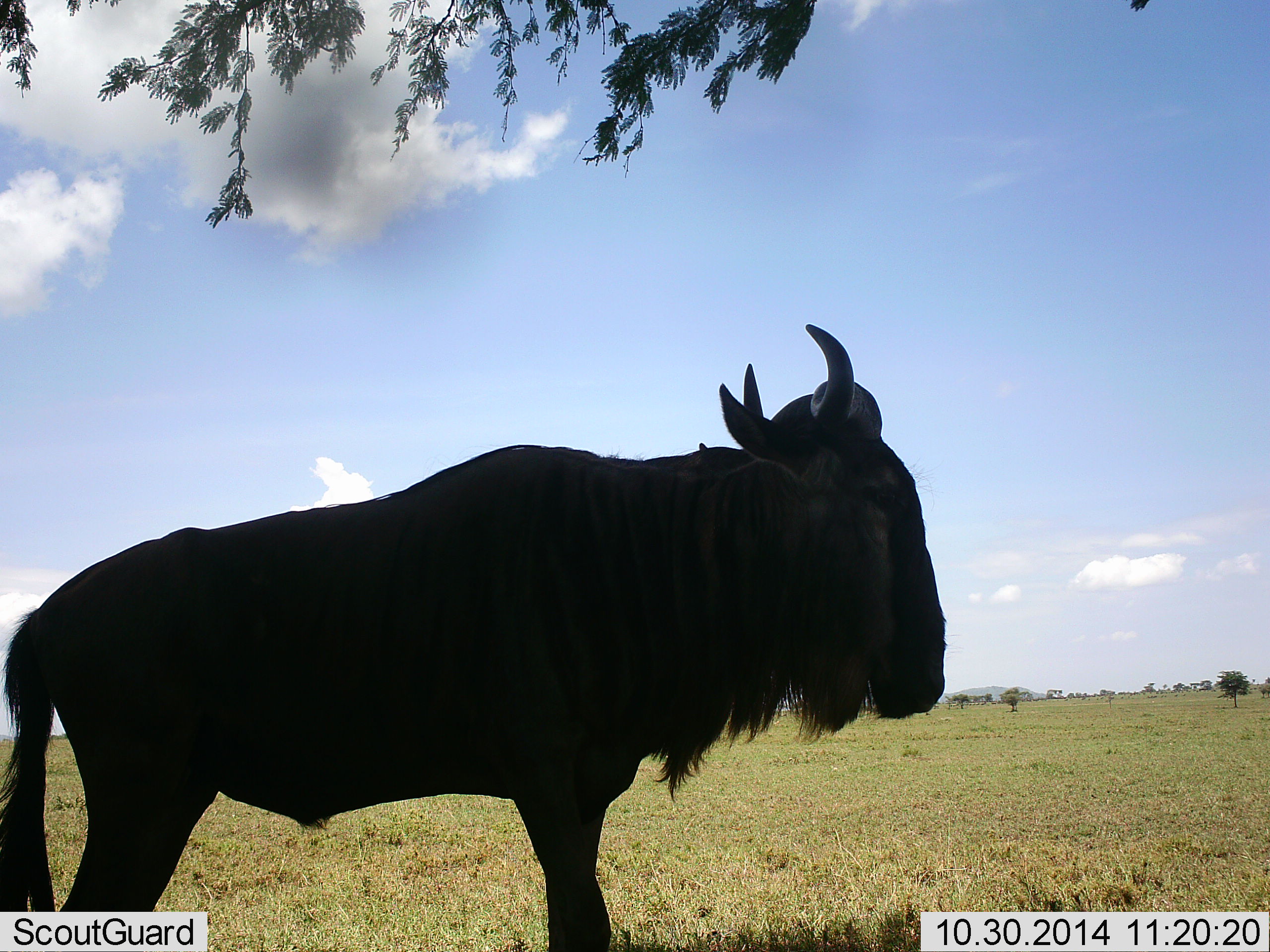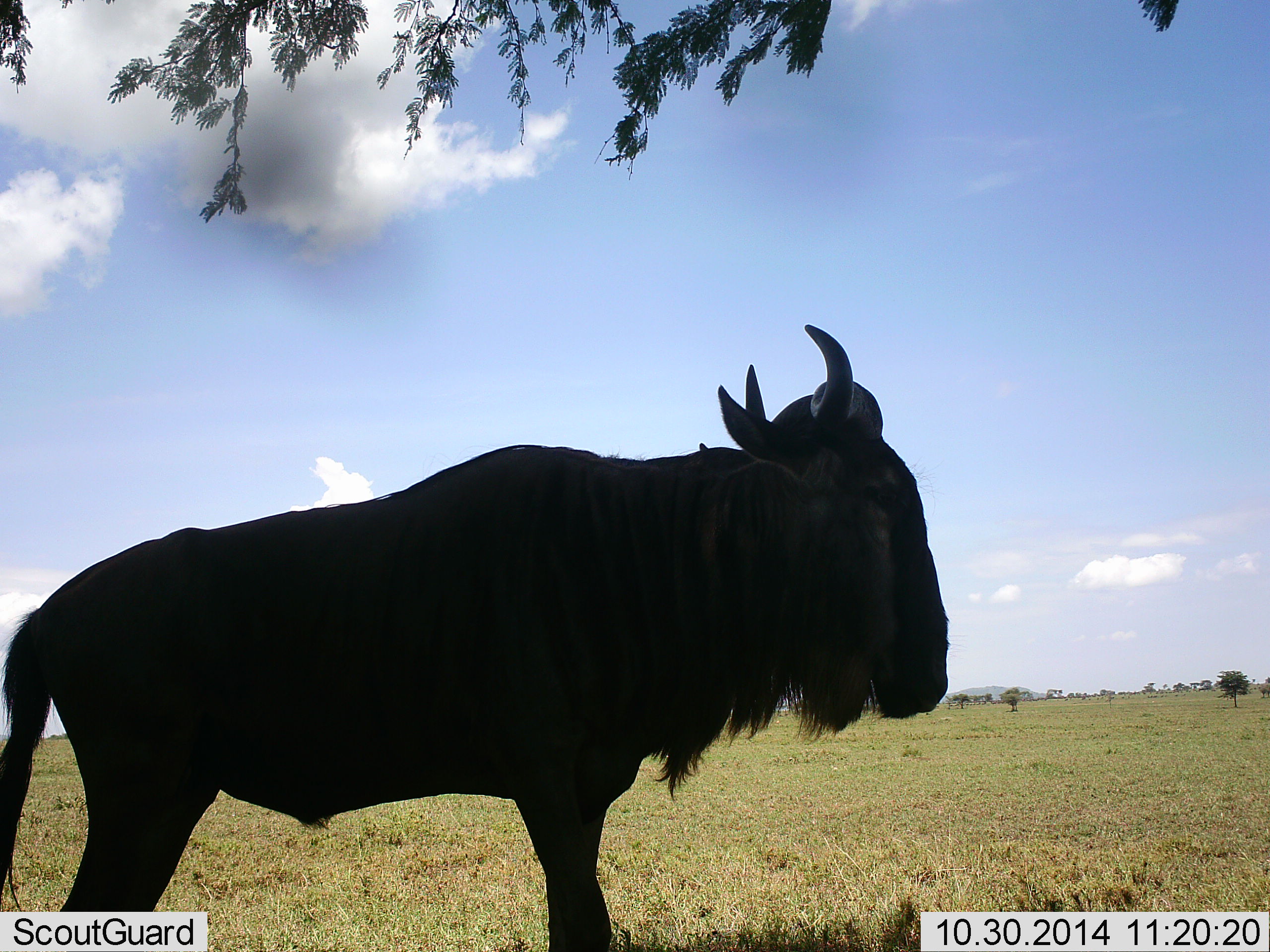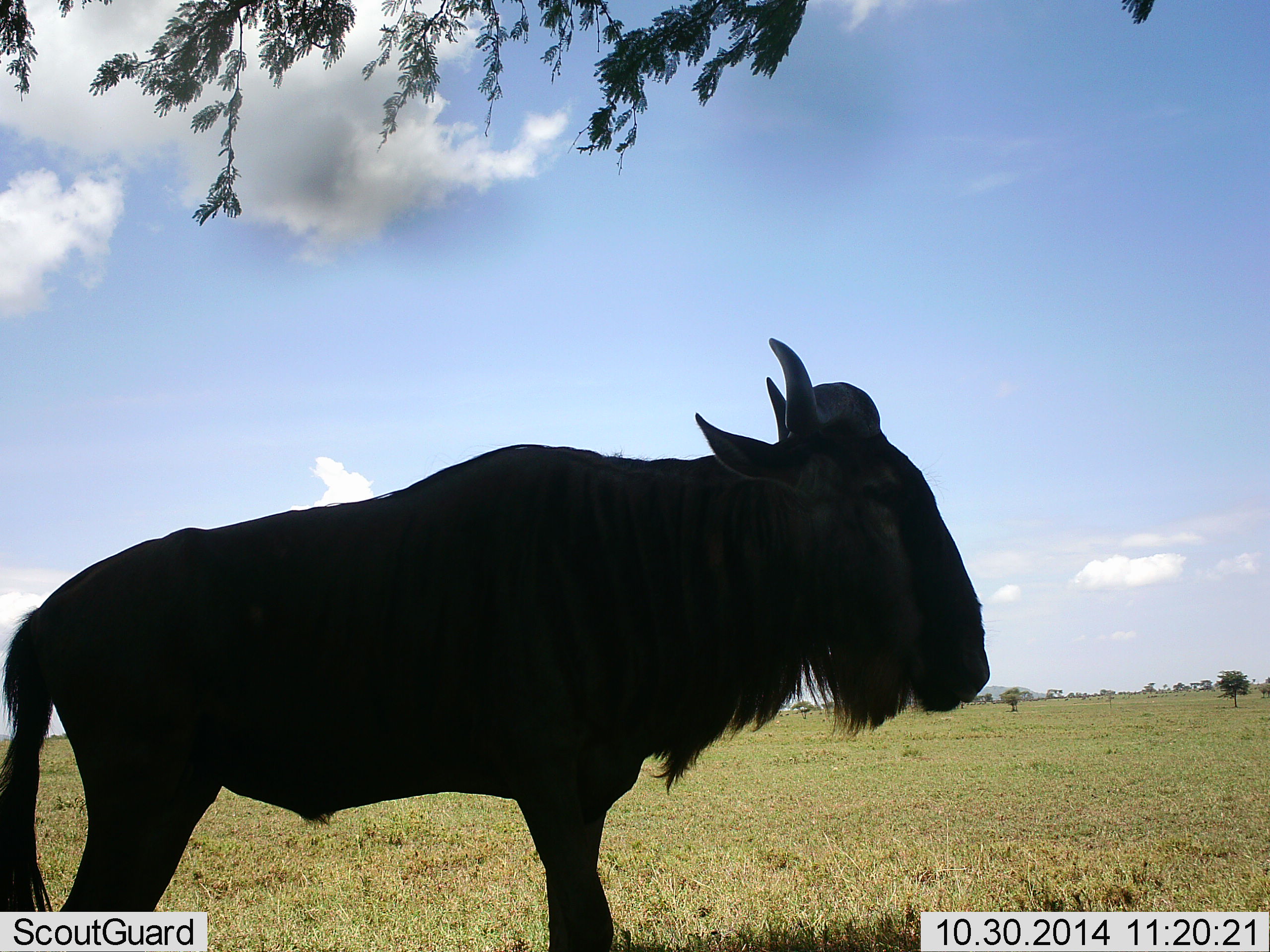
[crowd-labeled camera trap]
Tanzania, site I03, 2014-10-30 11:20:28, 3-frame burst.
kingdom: Animalia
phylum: Chordata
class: Mammalia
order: Artiodactyla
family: Bovidae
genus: Connochaetes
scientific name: Connochaetes taurinus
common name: blue wildebeest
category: wildebeest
Wildebeest (blue wildebeest) (Connochaetes taurinus), count 1. Behavior (volunteer vote fractions): standing 100%, resting 0%, moving 0%, interacting 0%. Young present (vote fraction): 0%. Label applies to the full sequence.